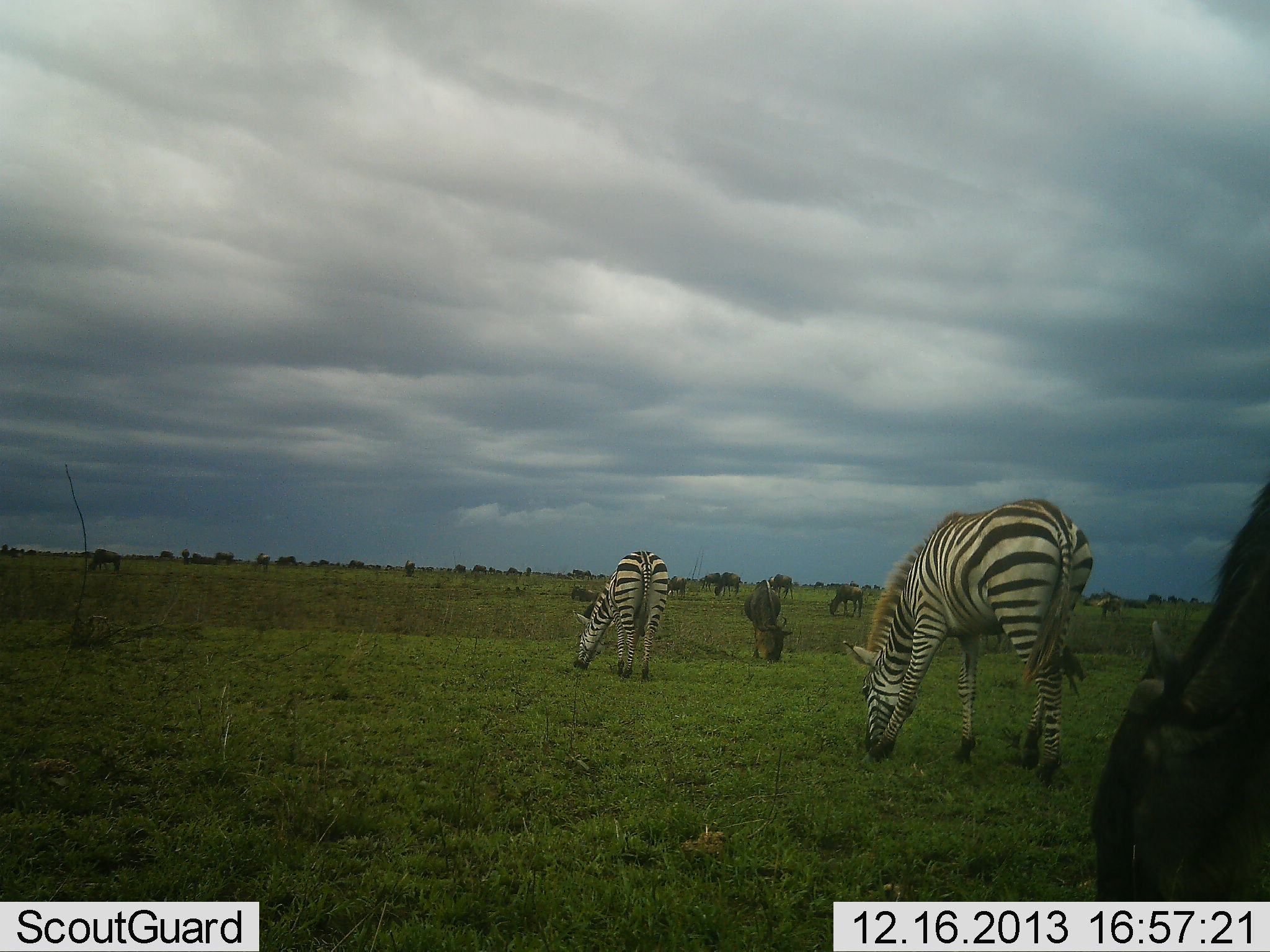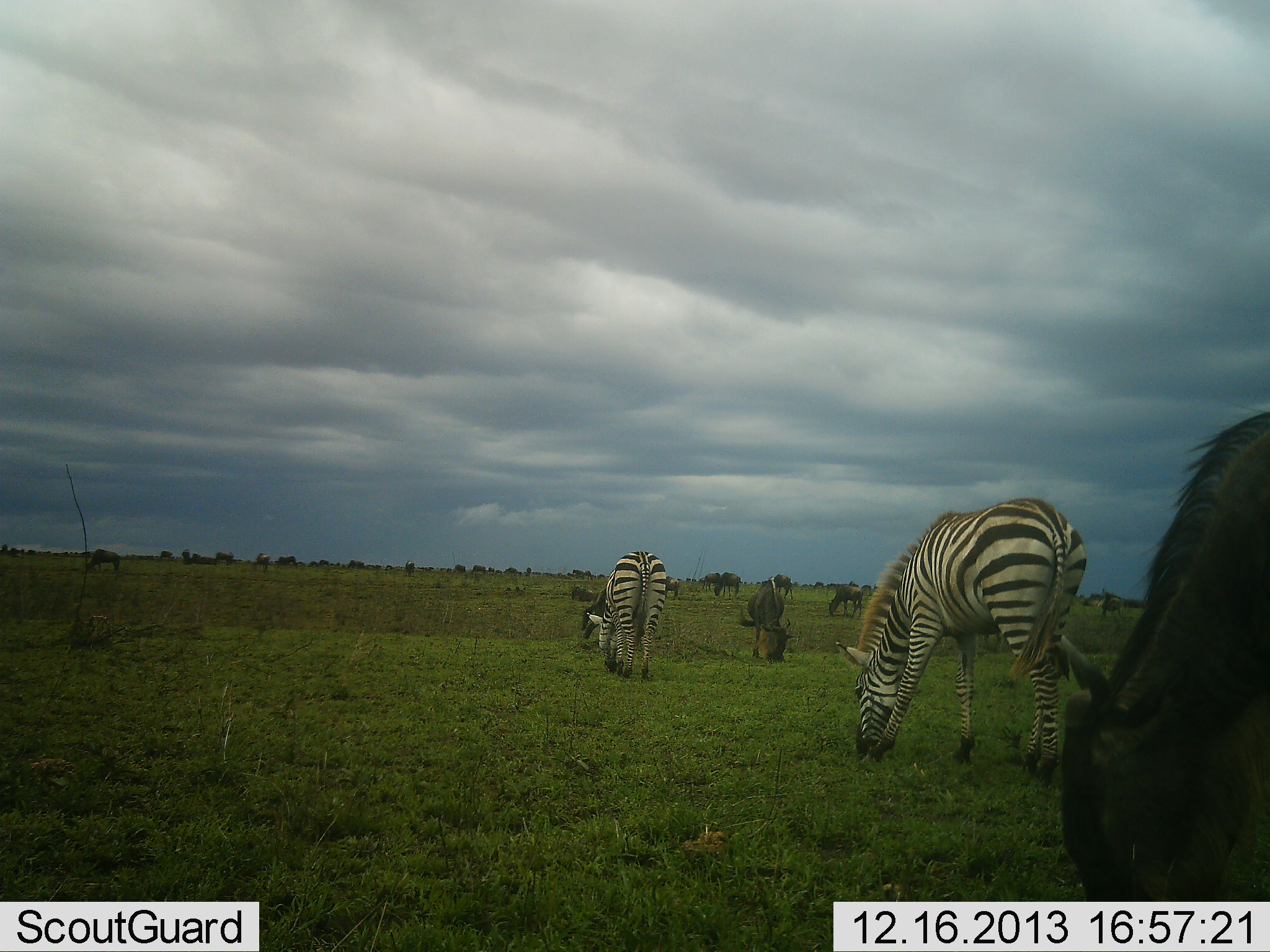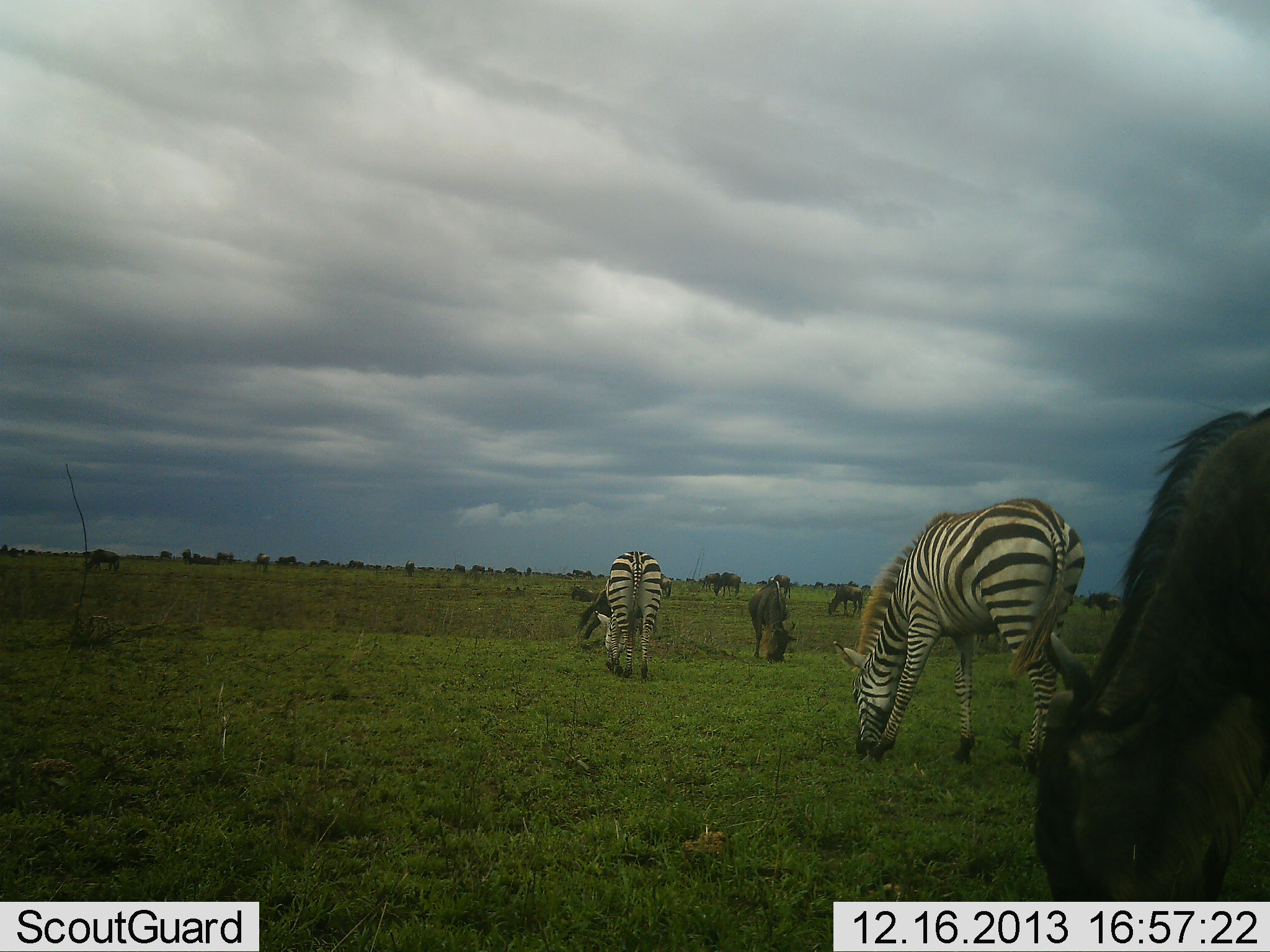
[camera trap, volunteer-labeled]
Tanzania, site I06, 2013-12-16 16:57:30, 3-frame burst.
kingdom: Animalia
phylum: Chordata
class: Mammalia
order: Artiodactyla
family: Bovidae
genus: Connochaetes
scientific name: Connochaetes taurinus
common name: blue wildebeest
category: wildebeest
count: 6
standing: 10%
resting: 10%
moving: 20%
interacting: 0%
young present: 0%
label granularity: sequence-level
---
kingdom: Animalia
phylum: Chordata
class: Mammalia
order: Perissodactyla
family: Equidae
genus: Equus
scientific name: Equus quagga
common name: plains zebra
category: zebra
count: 2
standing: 10%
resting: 0%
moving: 0%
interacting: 0%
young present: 0%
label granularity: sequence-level